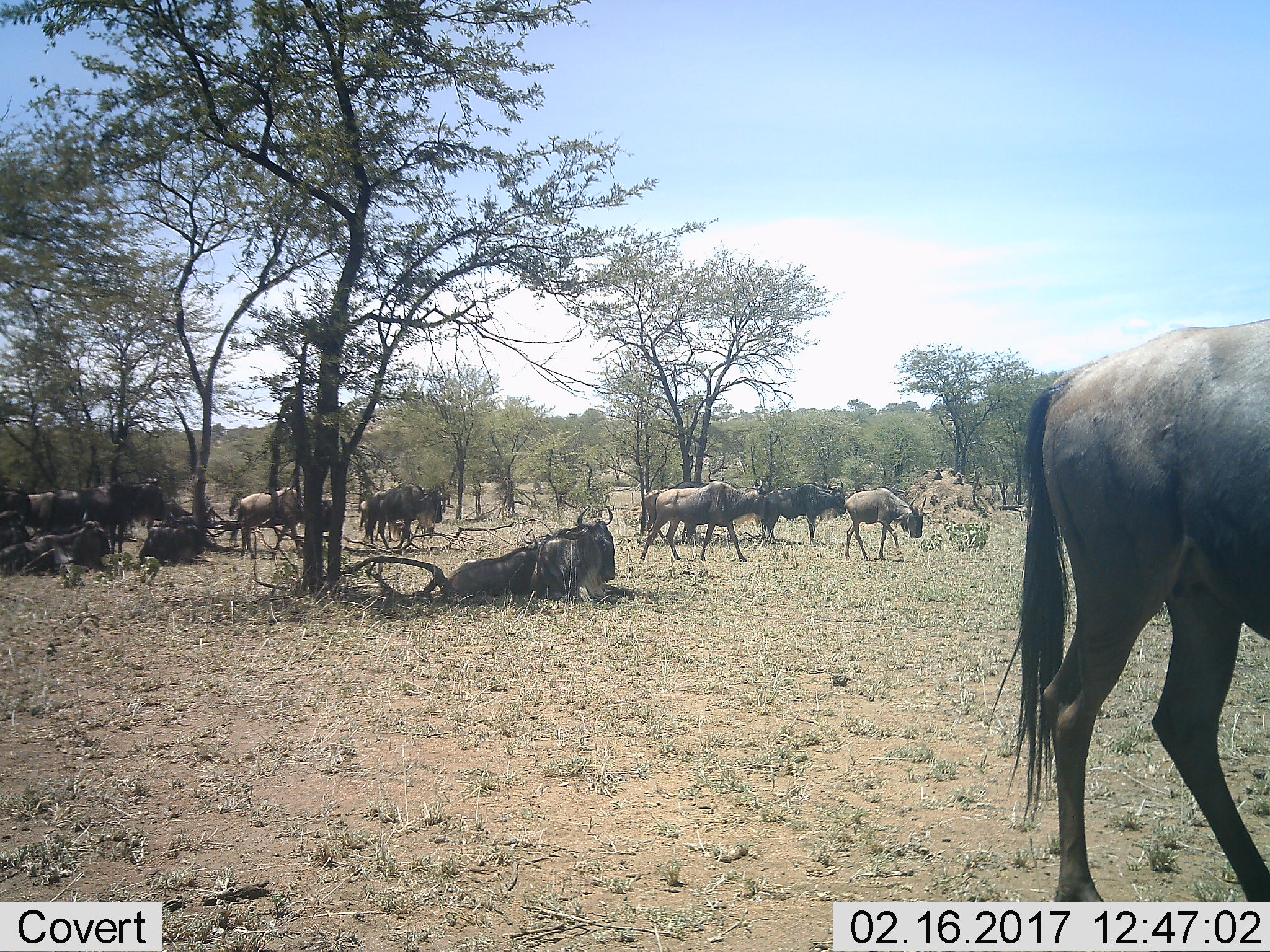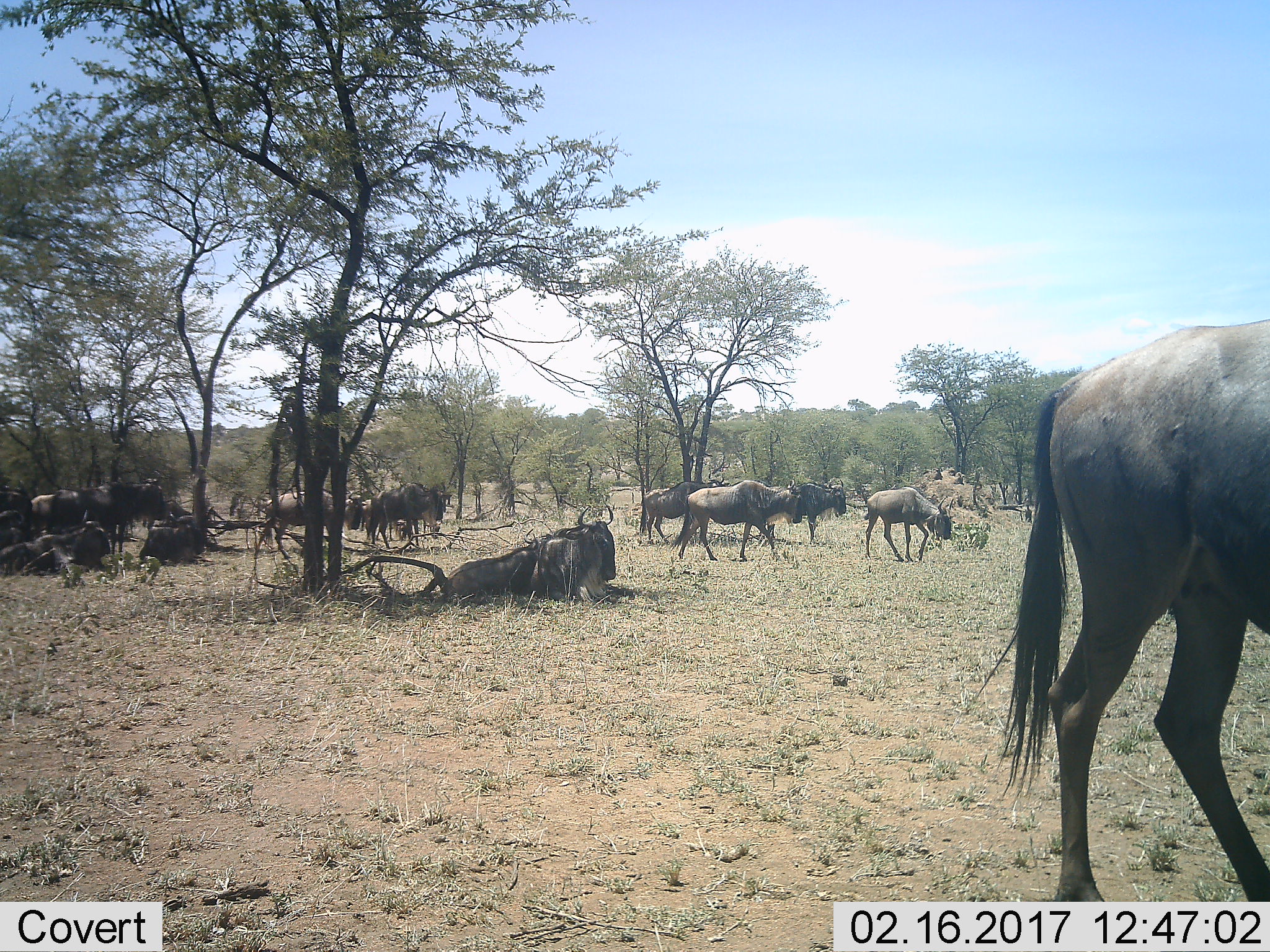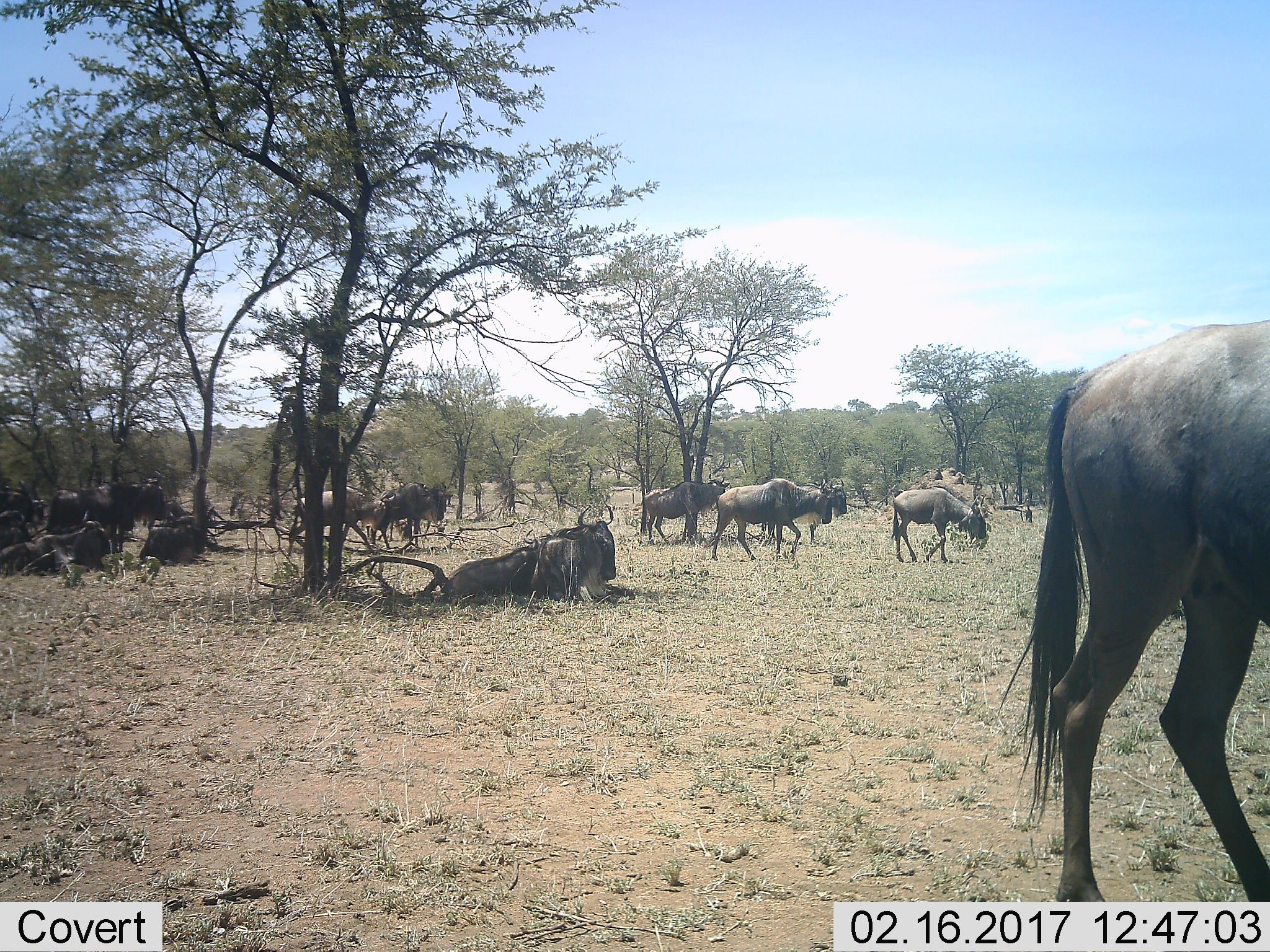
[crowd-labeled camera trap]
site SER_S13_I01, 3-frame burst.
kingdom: Animalia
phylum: Chordata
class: Mammalia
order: Artiodactyla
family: Bovidae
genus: Connochaetes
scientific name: Connochaetes taurinus taurinus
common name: blue wildebeest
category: wildebeestblue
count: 11-50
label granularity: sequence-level